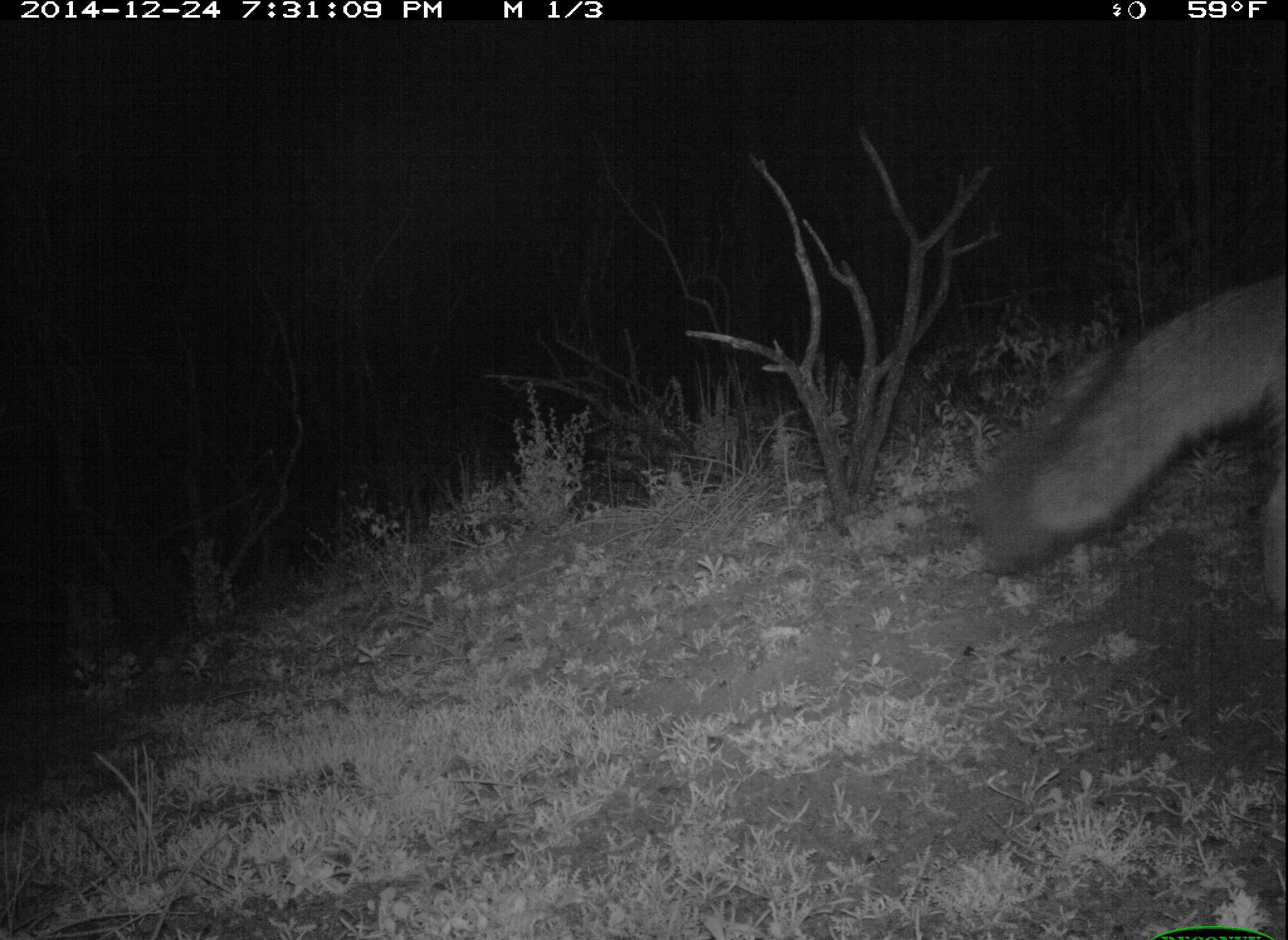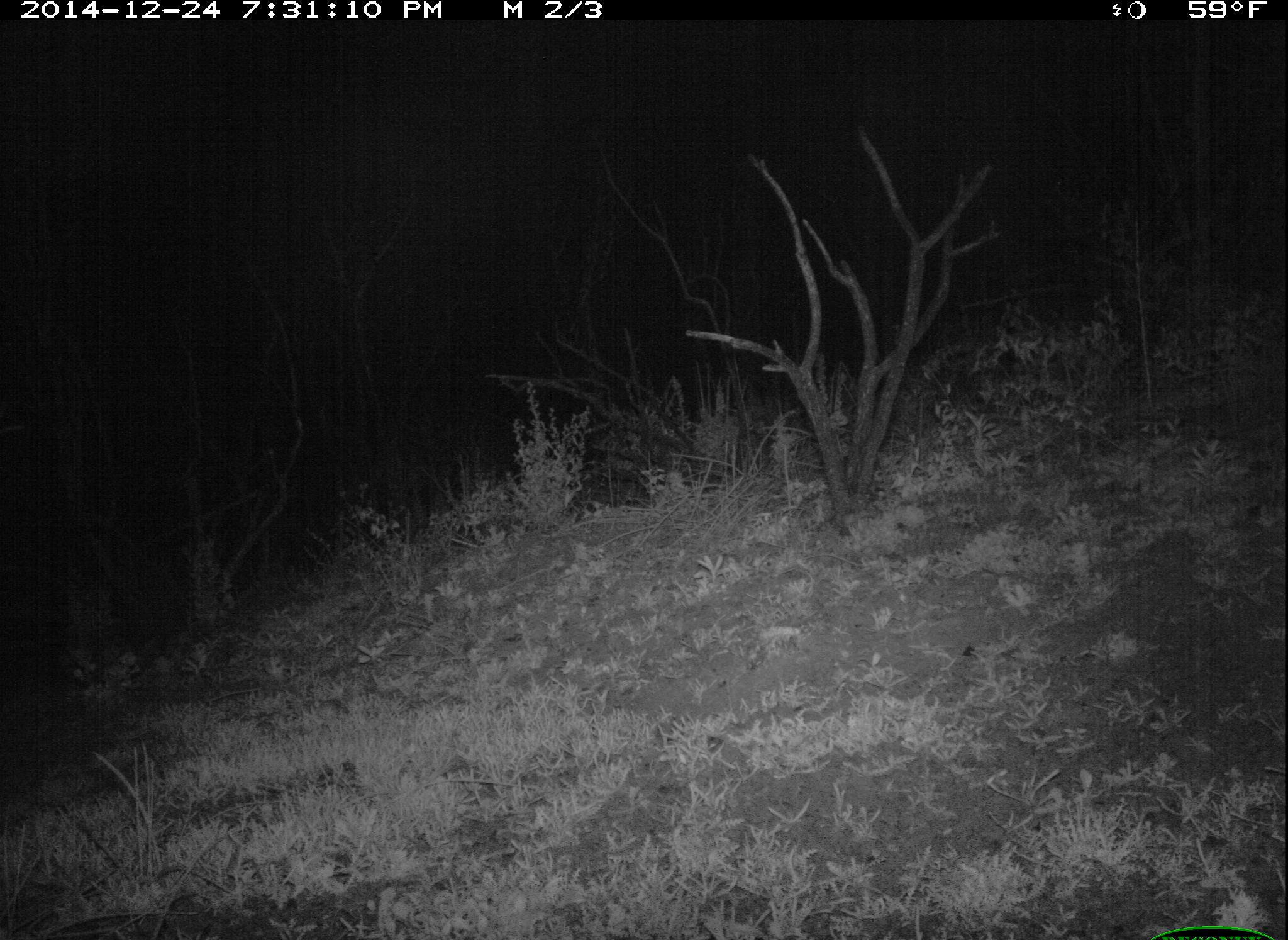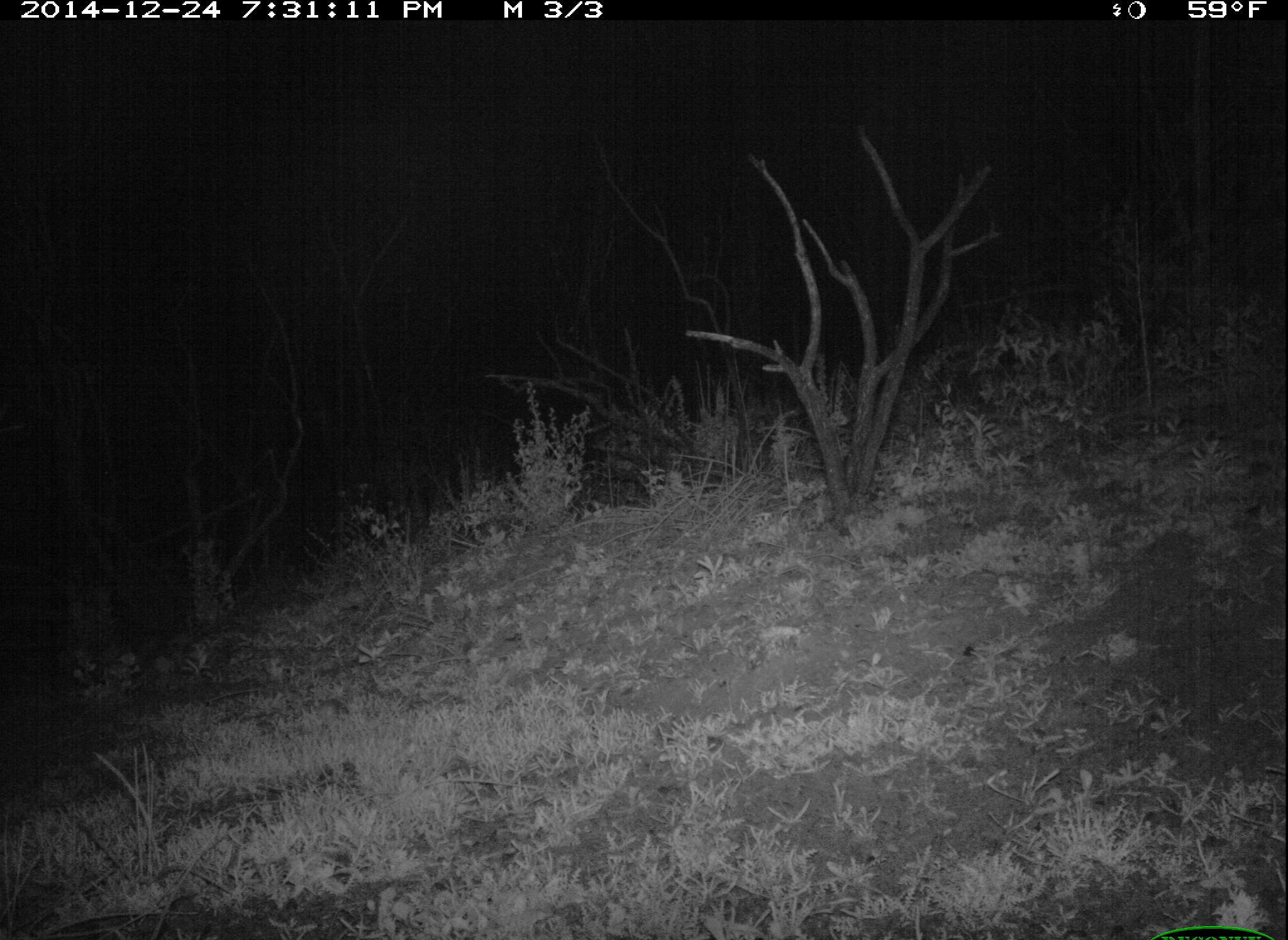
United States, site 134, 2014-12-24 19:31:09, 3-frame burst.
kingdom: Animalia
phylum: Chordata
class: Mammalia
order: Carnivora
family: Canidae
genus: Urocyon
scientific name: Urocyon cinereoargenteus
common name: gray fox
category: fox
Fox (gray fox) (Urocyon cinereoargenteus).